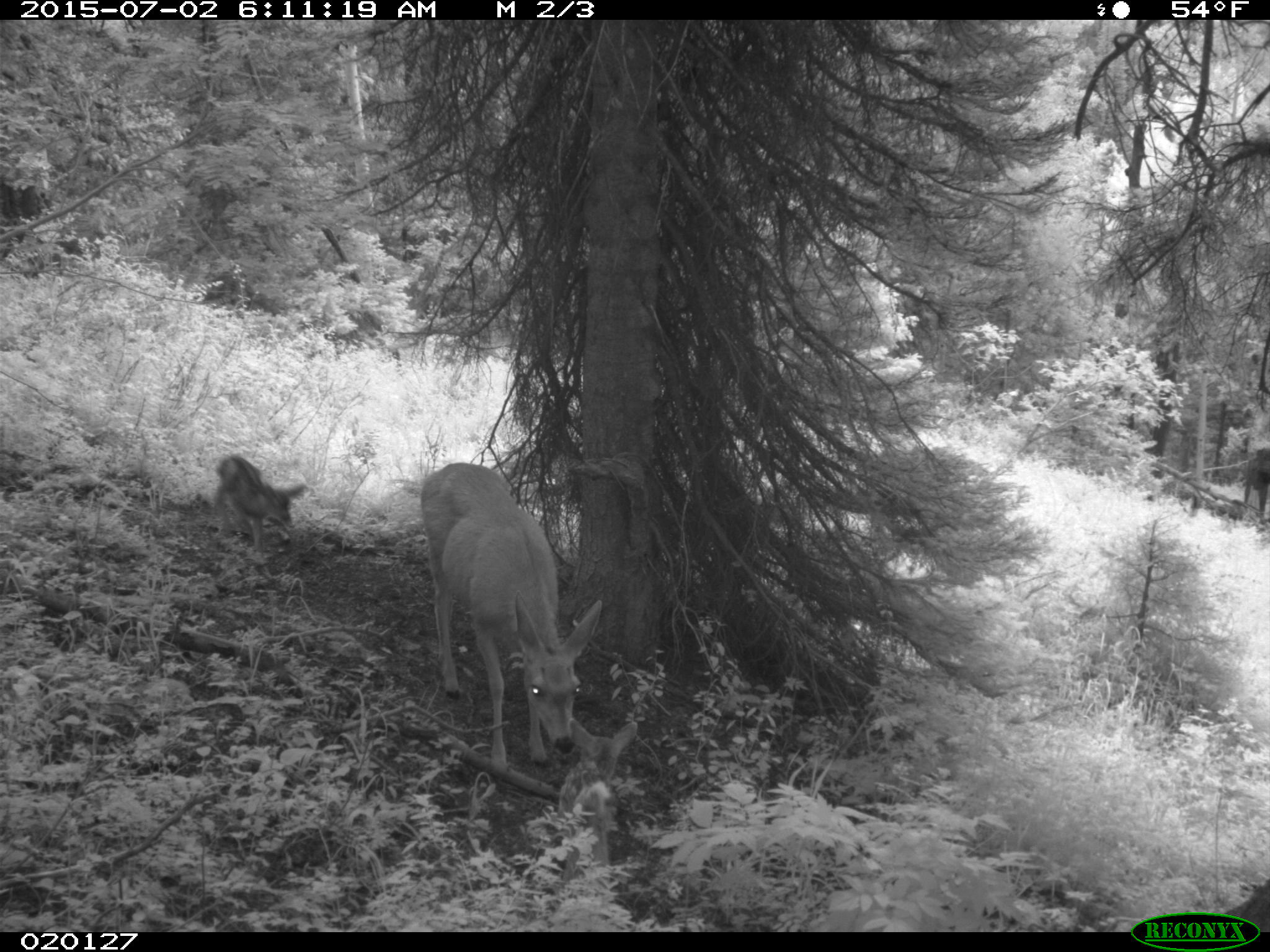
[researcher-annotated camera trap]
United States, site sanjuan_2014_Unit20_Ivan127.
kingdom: Animalia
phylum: Chordata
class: Mammalia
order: Artiodactyla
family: Cervidae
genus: Odocoileus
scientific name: Odocoileus hemionus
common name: mule deer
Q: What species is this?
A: Odocoileus hemionus (mule deer).